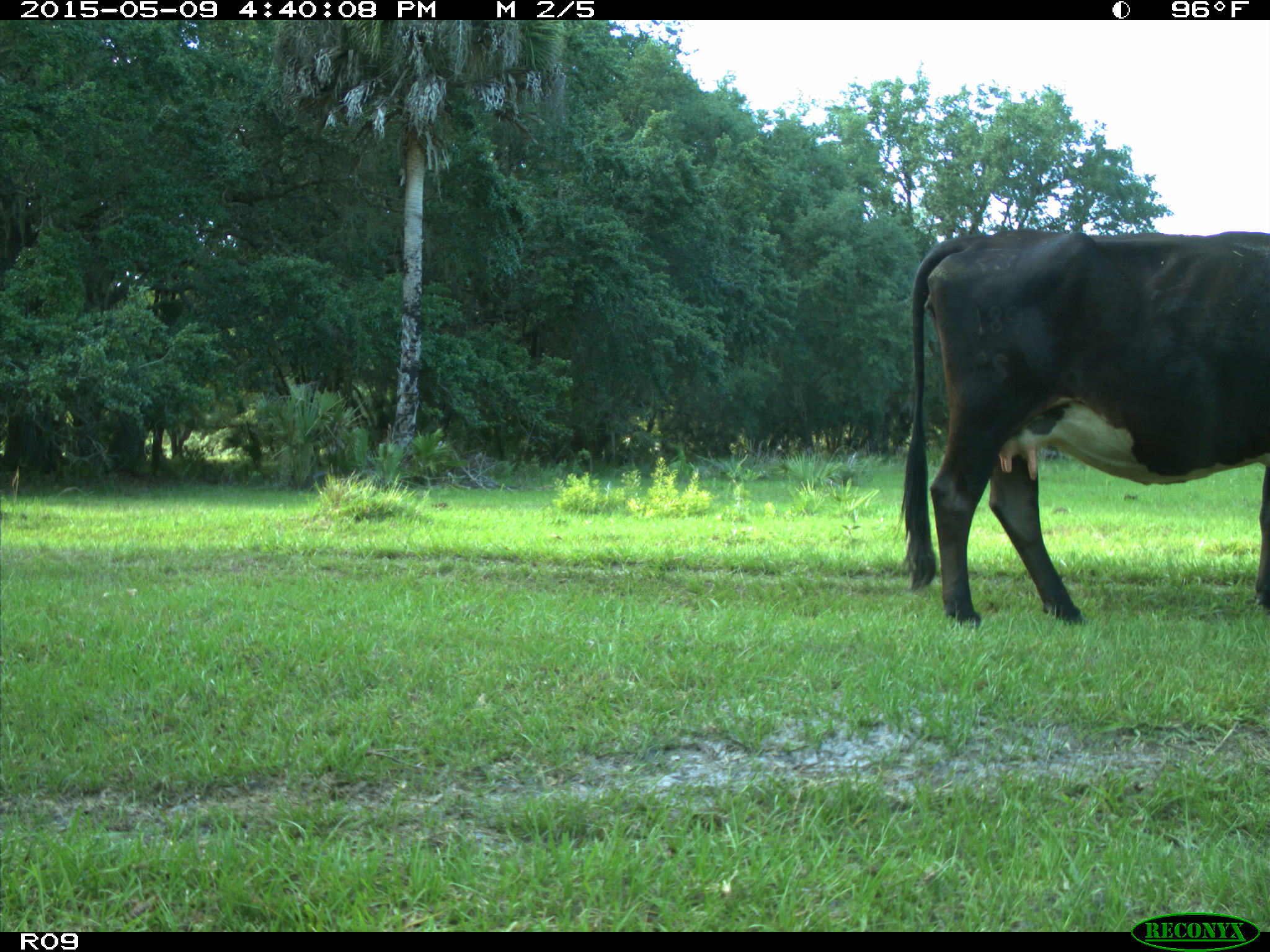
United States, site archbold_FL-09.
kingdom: Animalia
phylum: Chordata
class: Mammalia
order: Artiodactyla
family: Bovidae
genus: Bos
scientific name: Bos taurus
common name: domestic cow